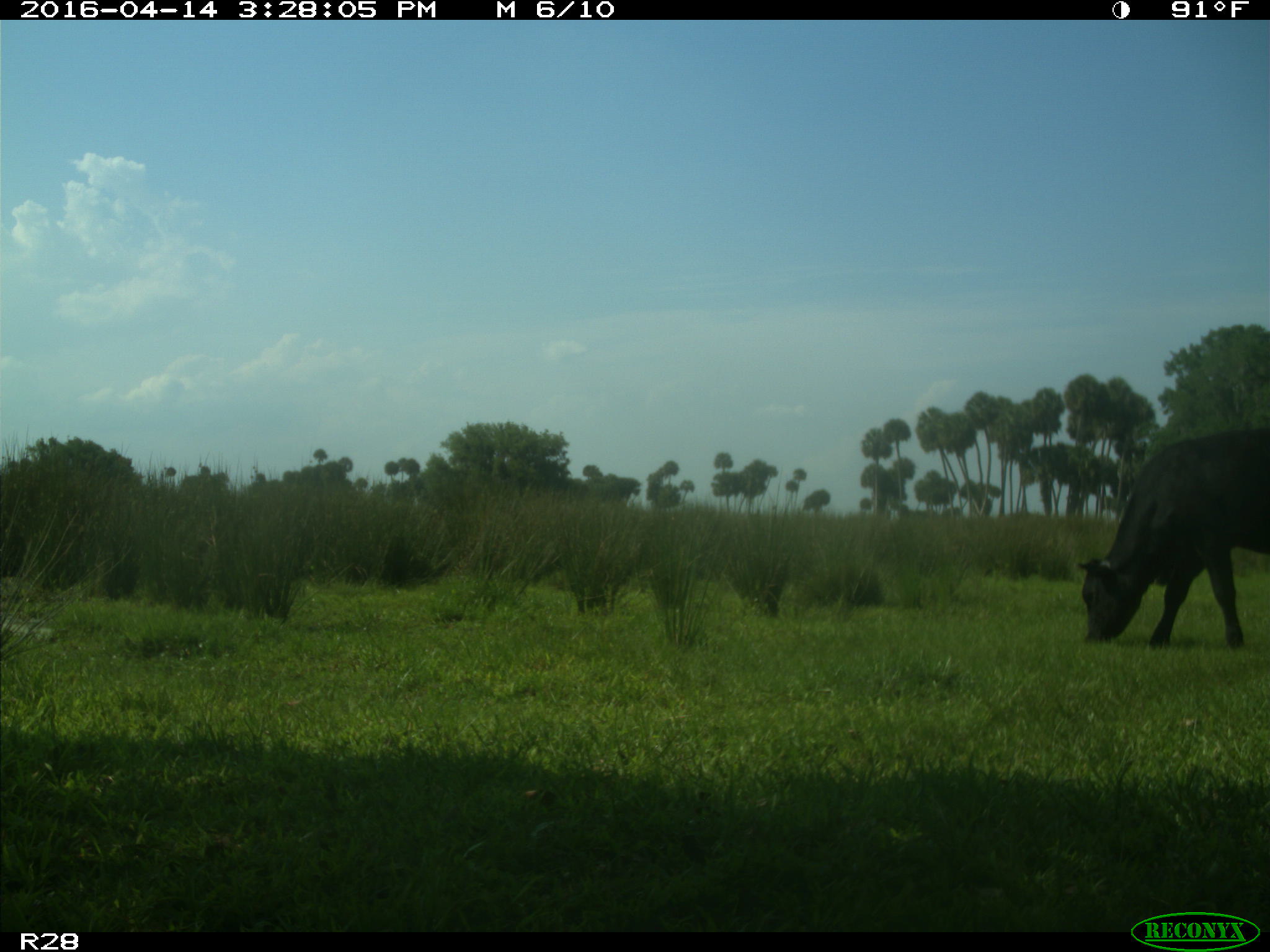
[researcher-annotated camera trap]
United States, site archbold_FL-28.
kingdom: Animalia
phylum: Chordata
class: Mammalia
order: Artiodactyla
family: Bovidae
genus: Bos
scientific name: Bos taurus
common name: domestic cow